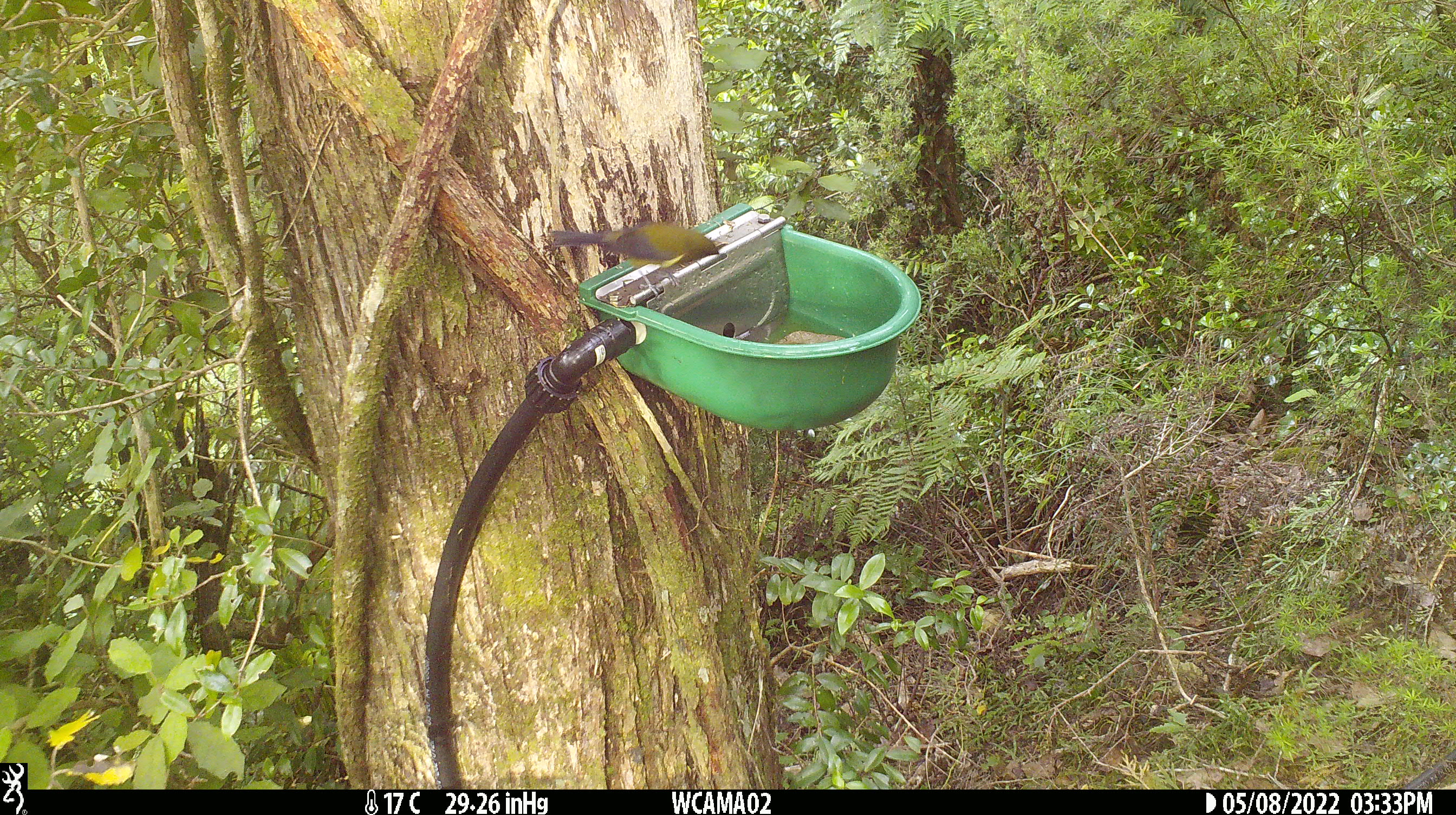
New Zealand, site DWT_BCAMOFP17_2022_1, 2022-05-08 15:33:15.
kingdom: Animalia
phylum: Chordata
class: Aves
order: Passeriformes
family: Meliphagidae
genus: Anthornis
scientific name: Anthornis melanura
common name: new zealand bellbird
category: bellbird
Bellbird (new zealand bellbird) (Anthornis melanura).